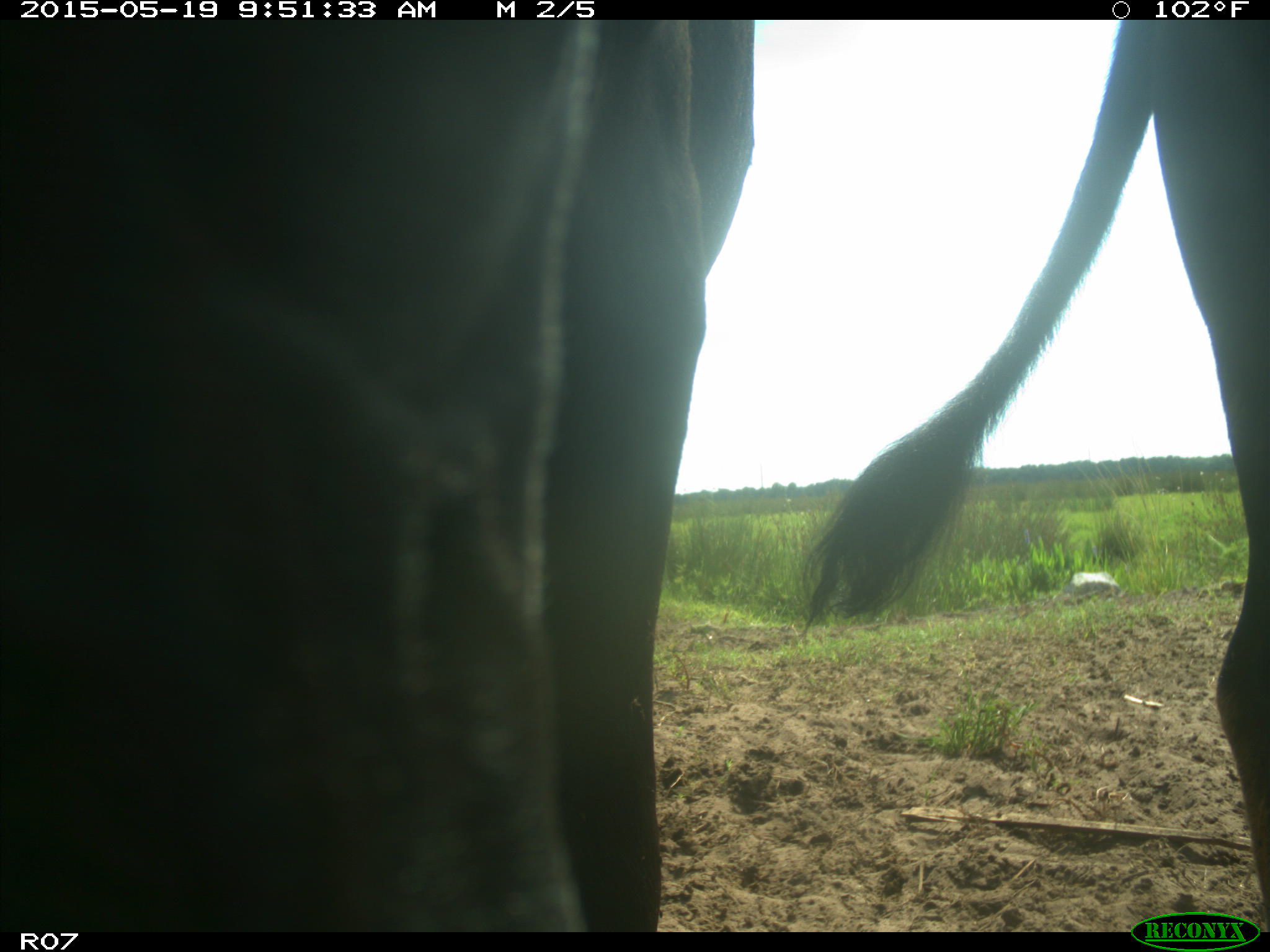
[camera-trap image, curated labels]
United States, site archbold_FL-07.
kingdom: Animalia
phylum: Chordata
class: Mammalia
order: Artiodactyla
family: Bovidae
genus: Bos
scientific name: Bos taurus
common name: domestic cow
Bos taurus (domestic cow).